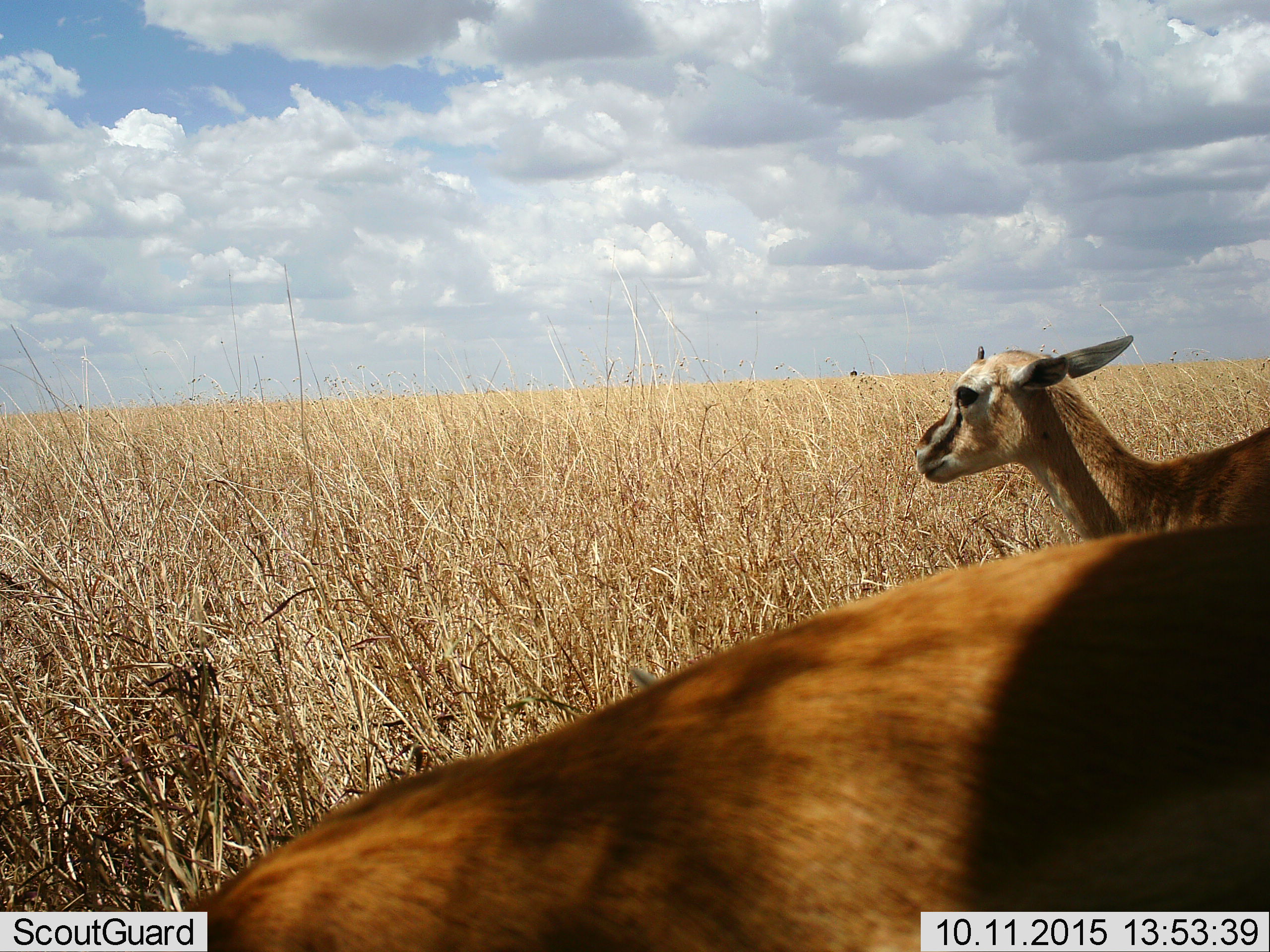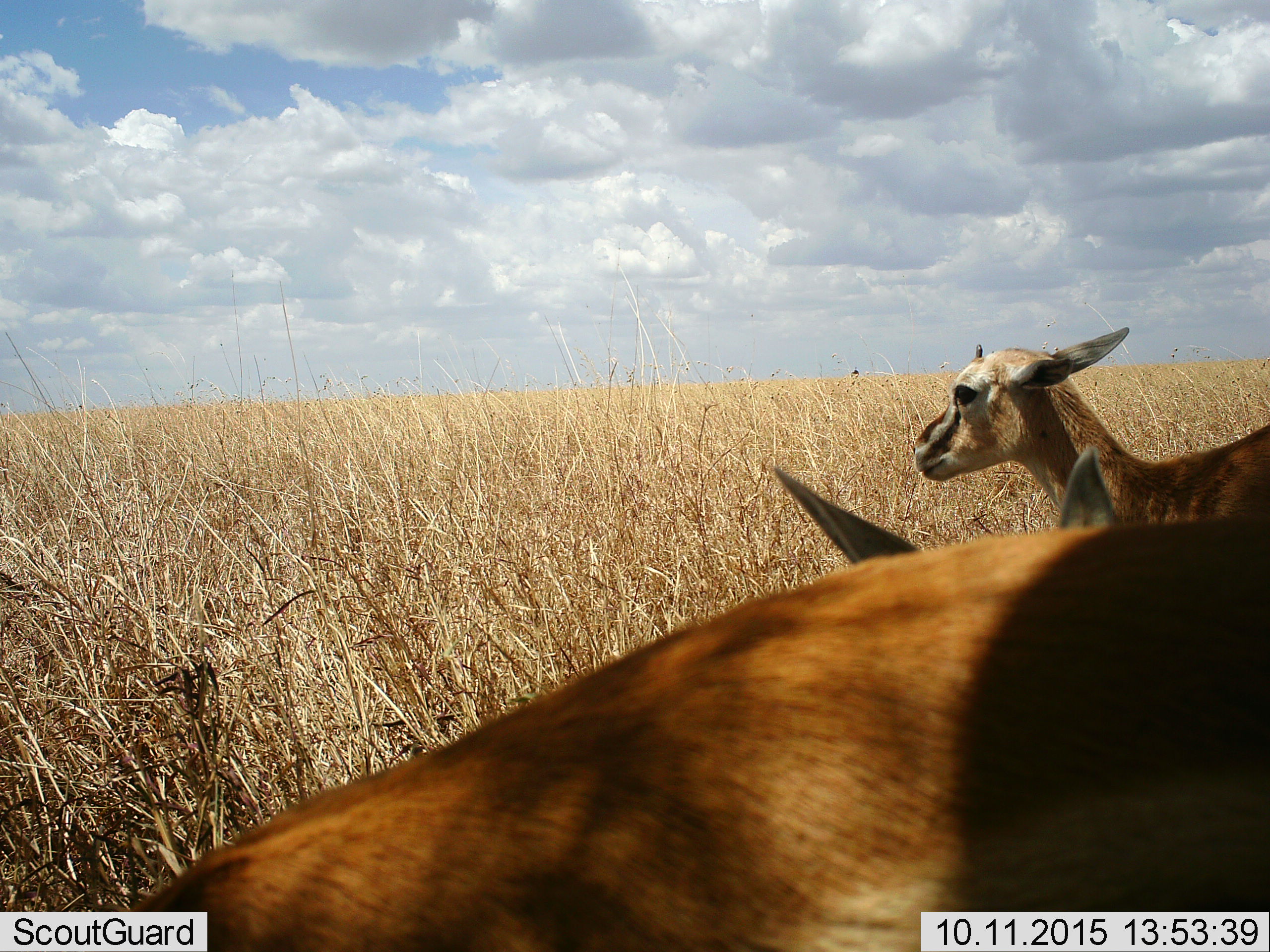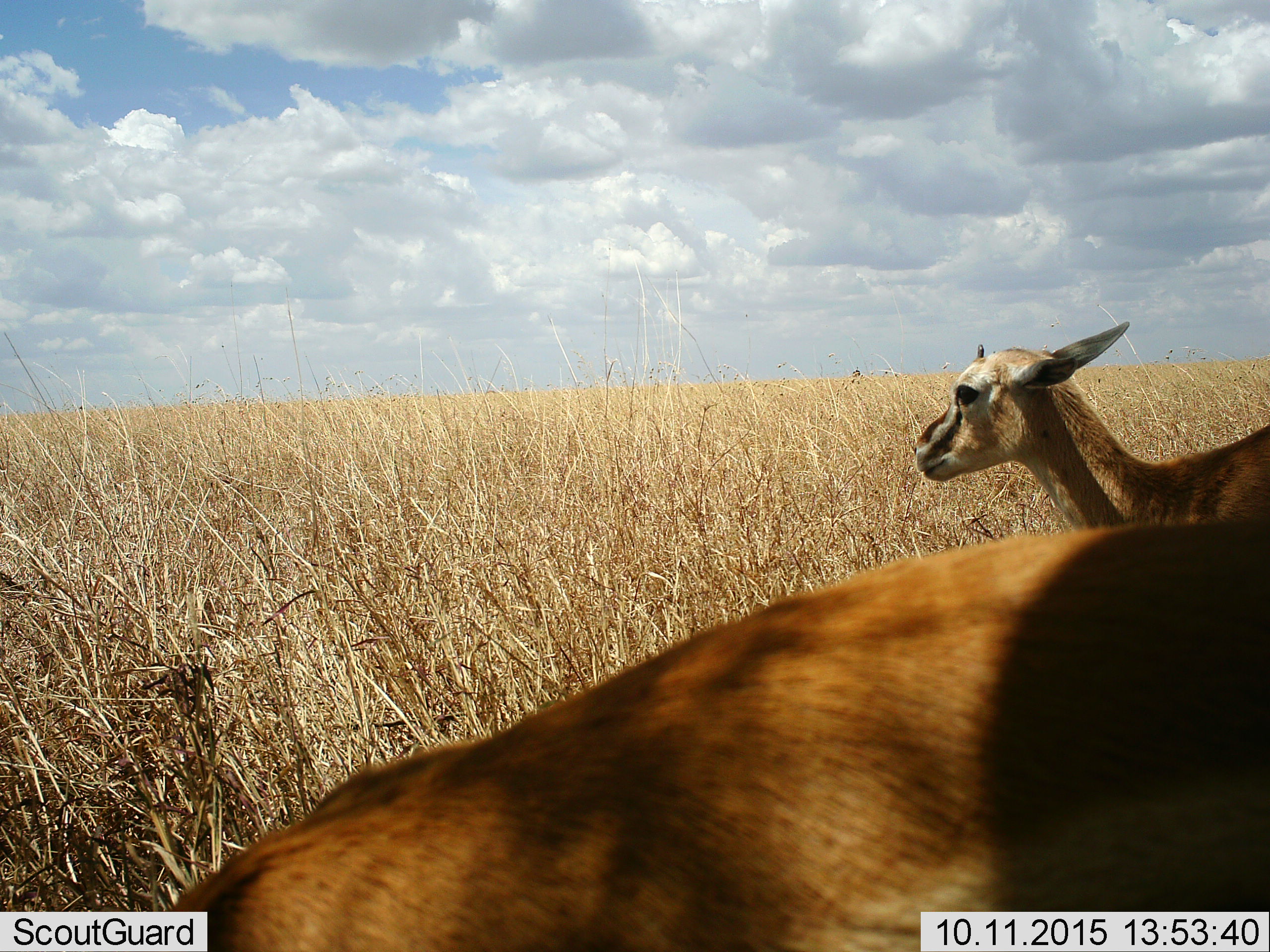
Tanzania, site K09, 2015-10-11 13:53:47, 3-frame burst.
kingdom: Animalia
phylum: Chordata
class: Mammalia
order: Artiodactyla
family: Bovidae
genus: Eudorcas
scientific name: Eudorcas thomsonii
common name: thomson's gazelle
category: gazellethomsons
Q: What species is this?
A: Gazellethomsons (thomson's gazelle) (Eudorcas thomsonii).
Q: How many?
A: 2.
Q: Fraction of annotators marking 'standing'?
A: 89%.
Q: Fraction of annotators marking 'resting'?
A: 0%.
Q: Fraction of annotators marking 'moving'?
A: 22%.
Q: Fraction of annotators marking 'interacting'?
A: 0%.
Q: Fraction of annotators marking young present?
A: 56%.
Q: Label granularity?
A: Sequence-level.